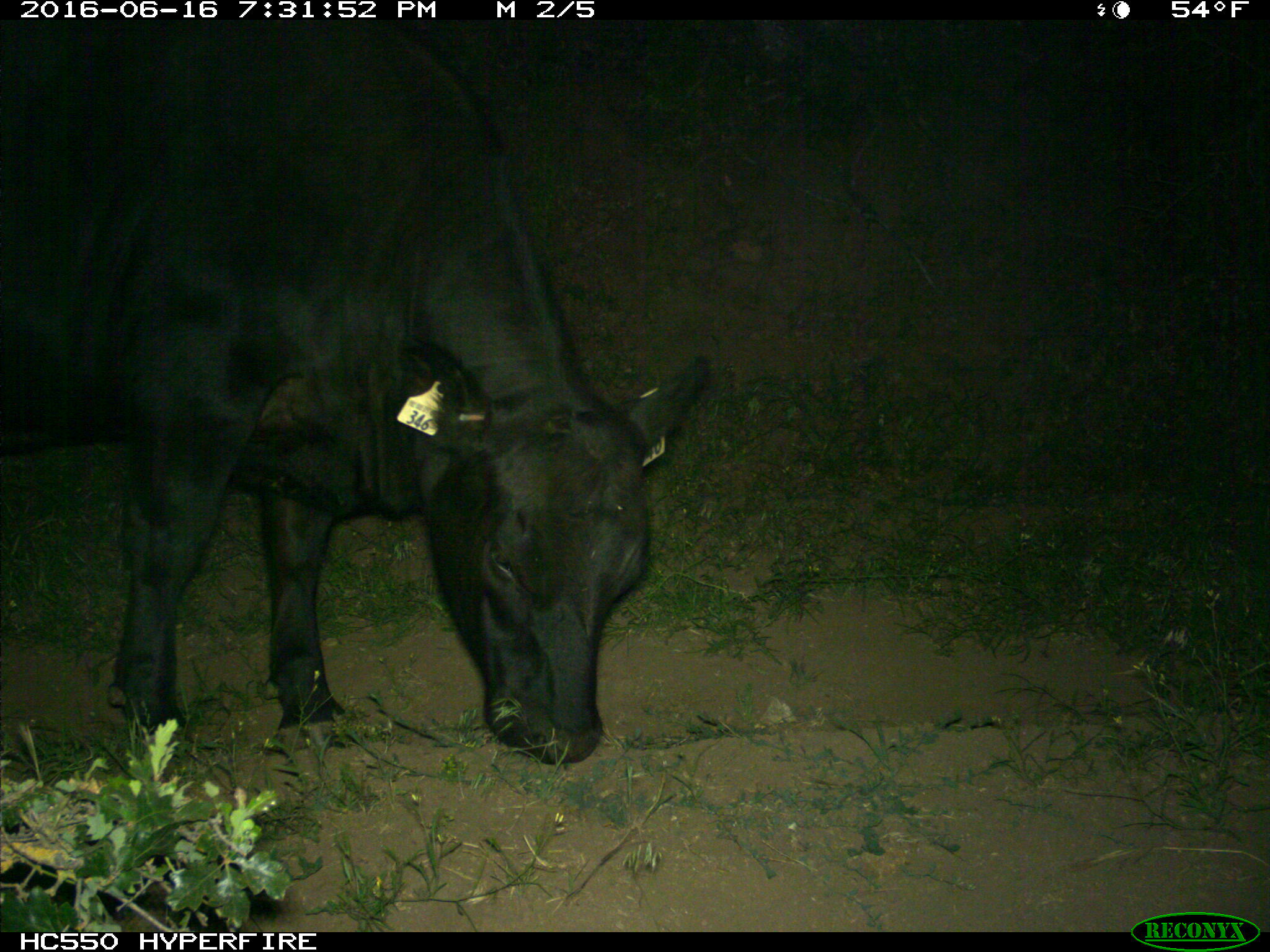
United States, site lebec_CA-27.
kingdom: Animalia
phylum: Chordata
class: Mammalia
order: Artiodactyla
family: Bovidae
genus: Bos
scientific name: Bos taurus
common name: domestic cow